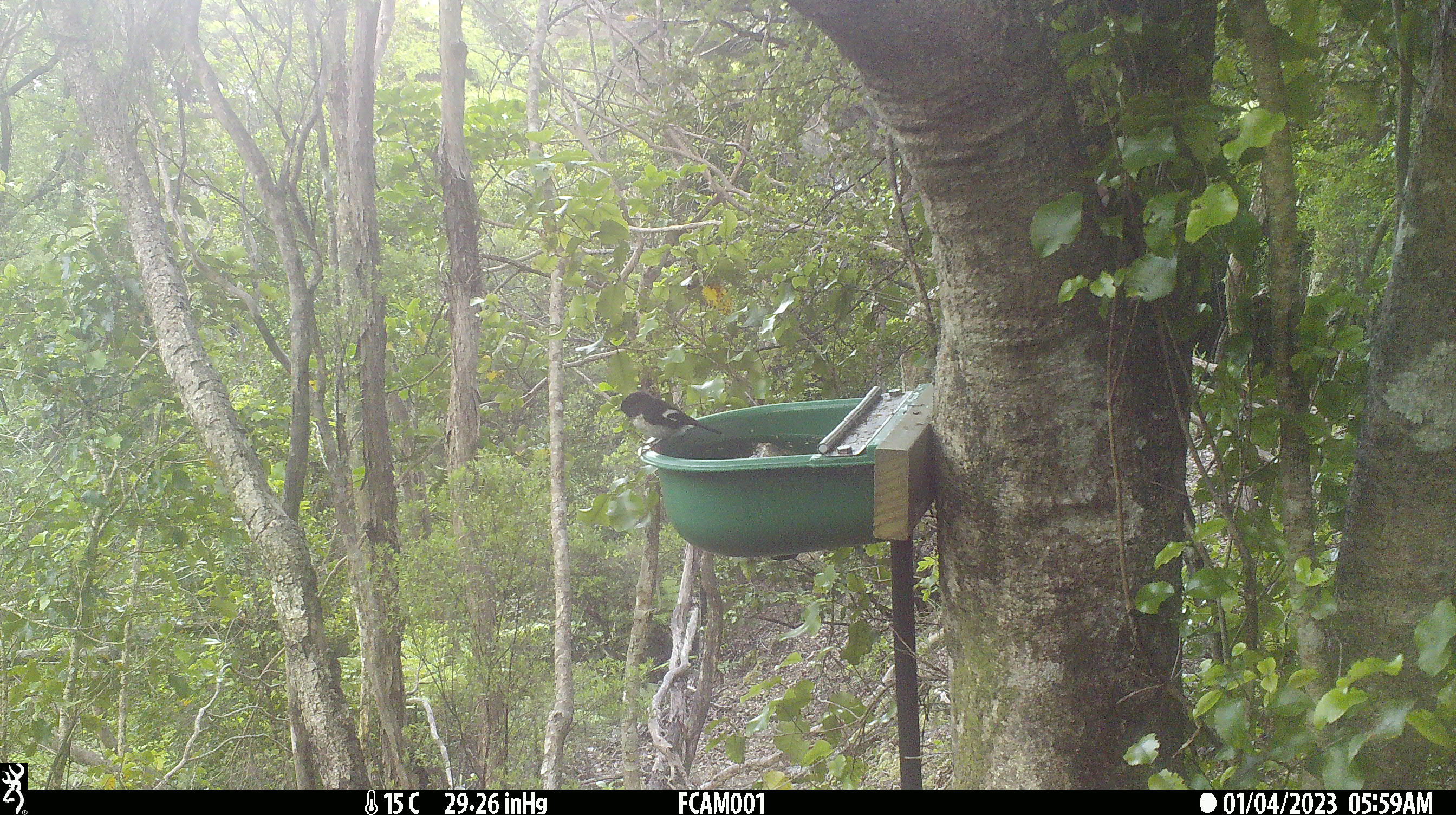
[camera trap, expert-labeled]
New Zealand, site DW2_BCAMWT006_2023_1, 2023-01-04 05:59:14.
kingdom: Animalia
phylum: Chordata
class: Aves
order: Passeriformes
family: Petroicidae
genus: Petroica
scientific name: Petroica macrocephala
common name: tomtit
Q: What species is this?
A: Tomtit (Petroica macrocephala).